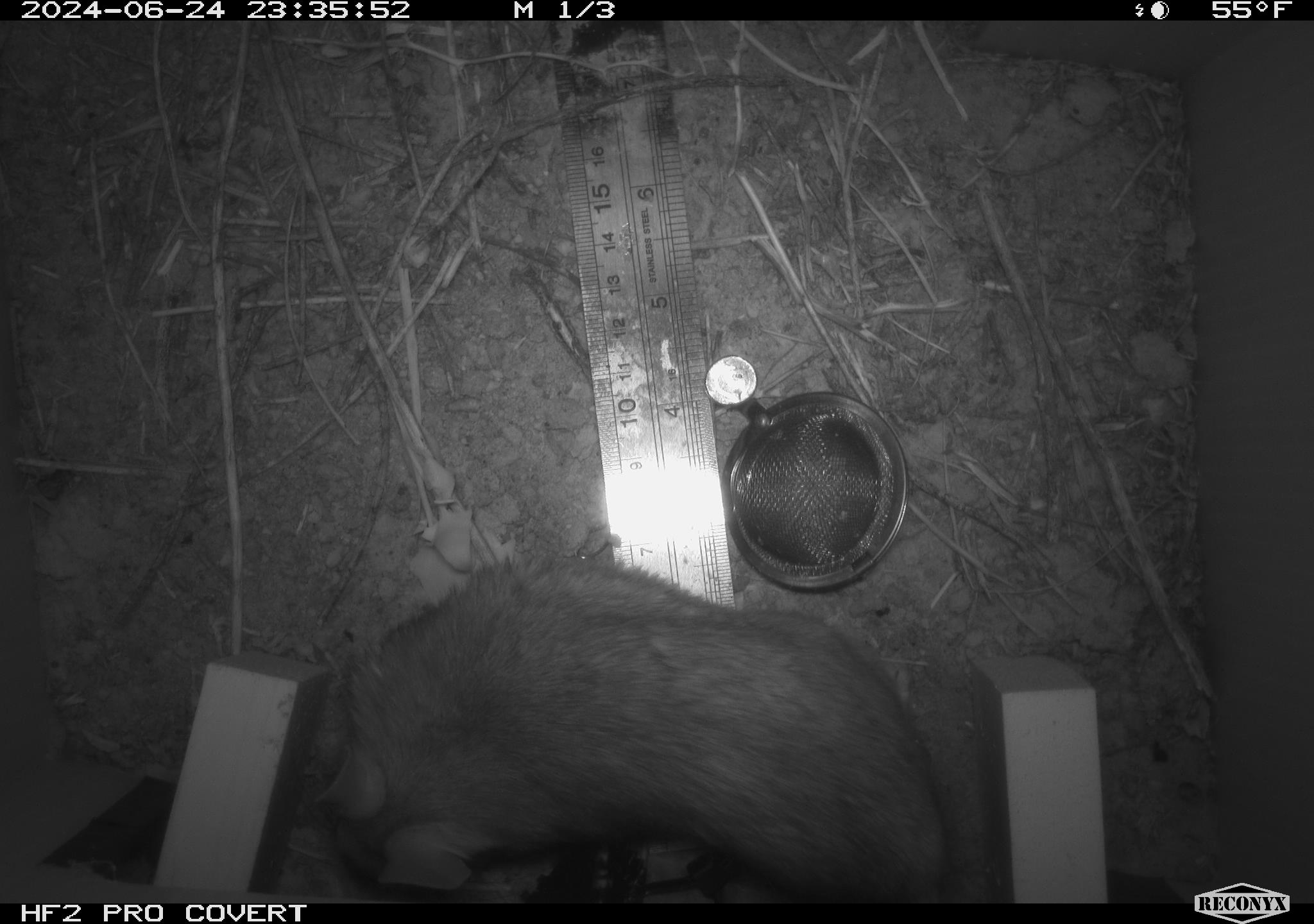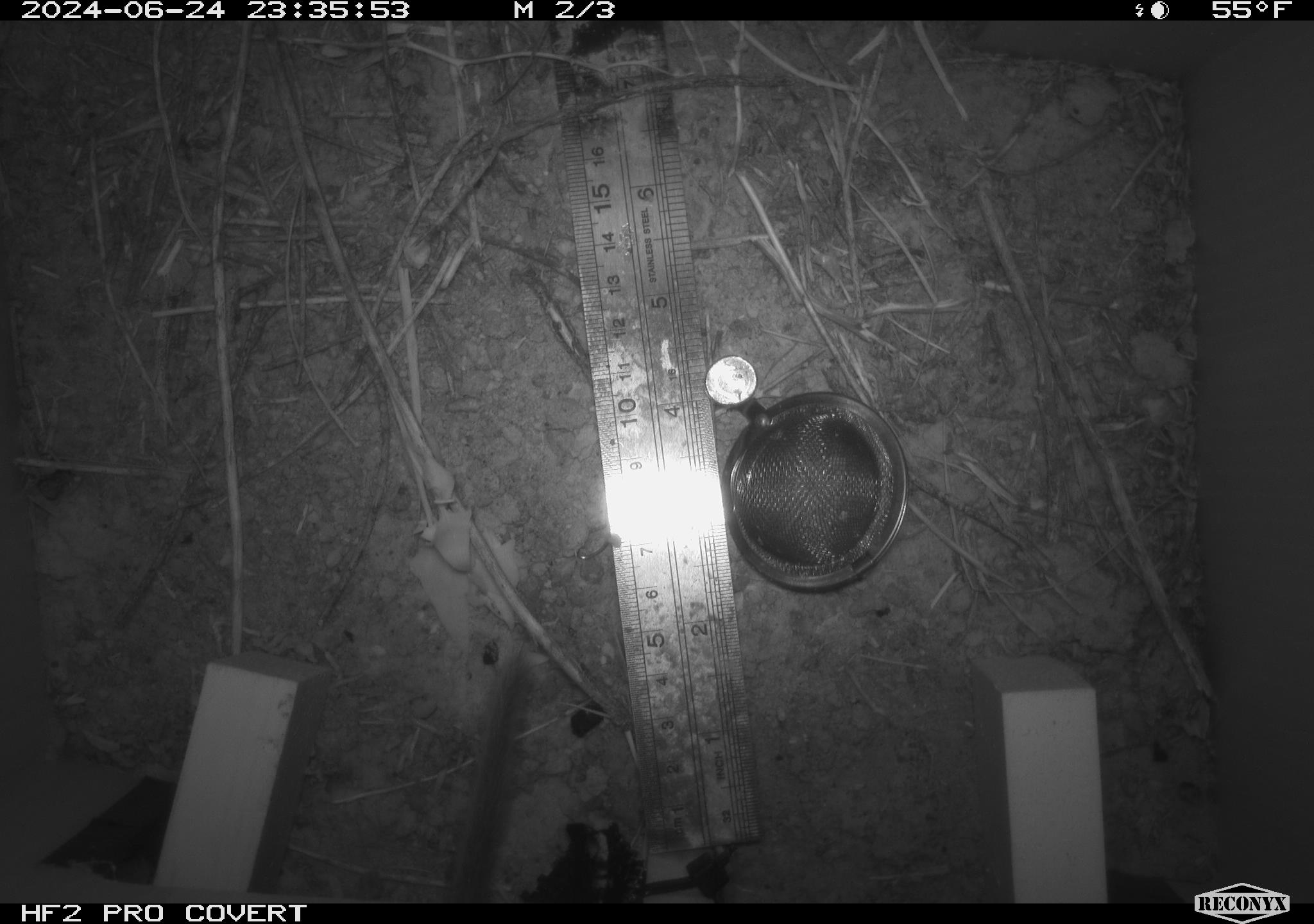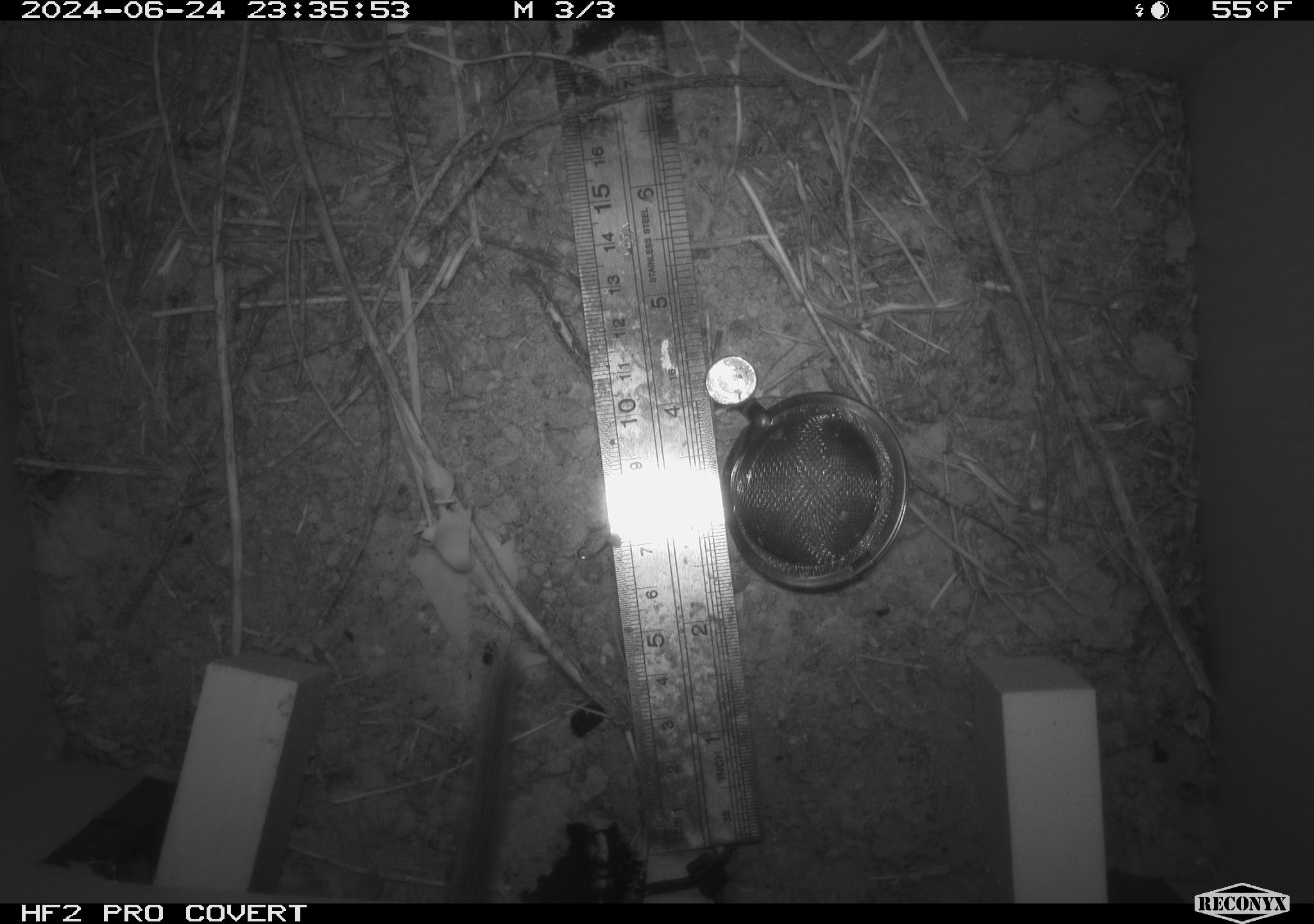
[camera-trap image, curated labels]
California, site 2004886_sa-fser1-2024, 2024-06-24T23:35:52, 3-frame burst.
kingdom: Animalia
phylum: Chordata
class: Mammalia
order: Rodentia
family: Cricetidae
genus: Neotoma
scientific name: Neotoma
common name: pack rat or woodrat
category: neotoma species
Neotoma species (pack rat or woodrat) (Neotoma).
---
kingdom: Animalia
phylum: Chordata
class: Mammalia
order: Rodentia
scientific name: Rodentia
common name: rodent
Rodent (Rodentia).